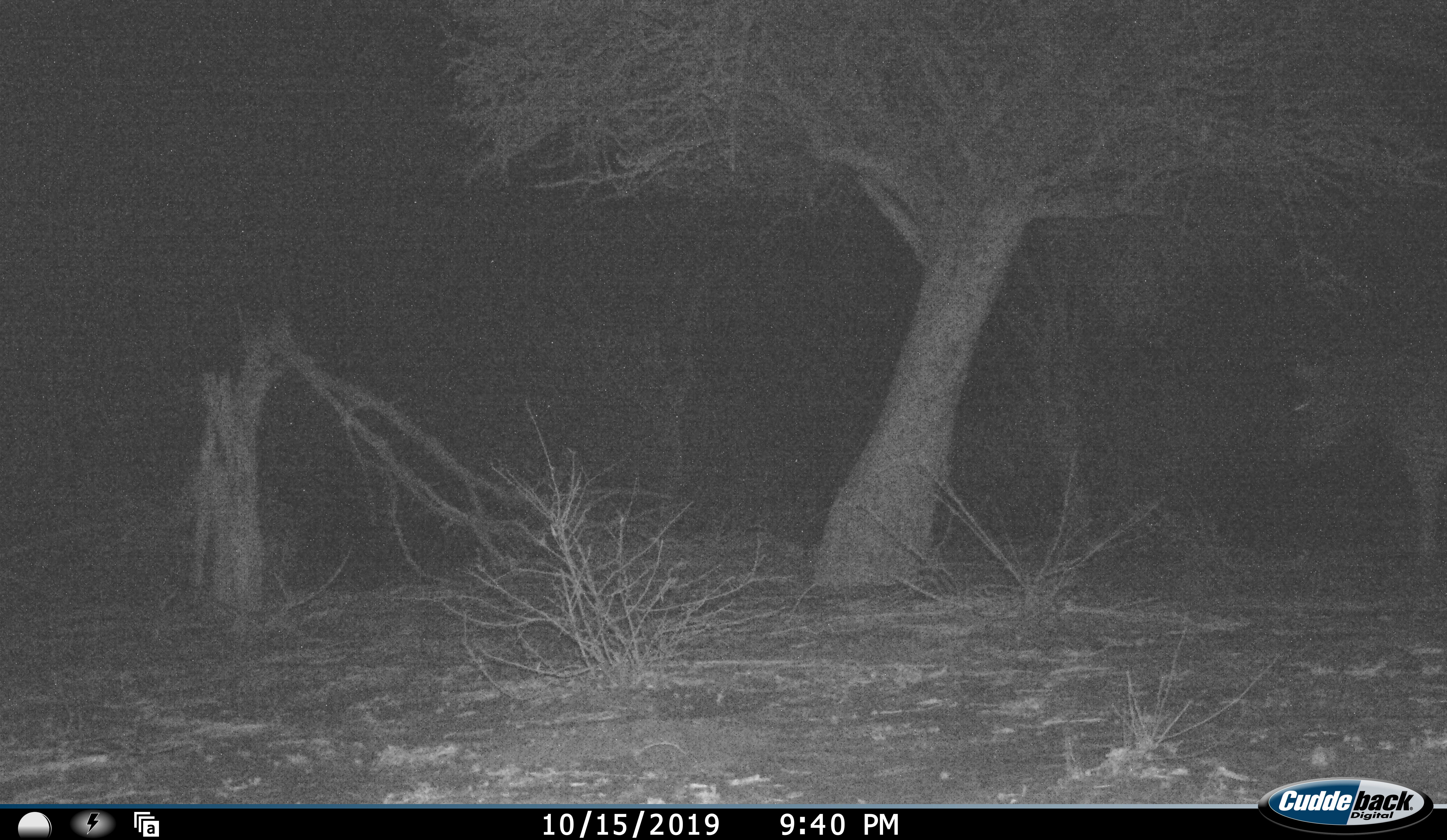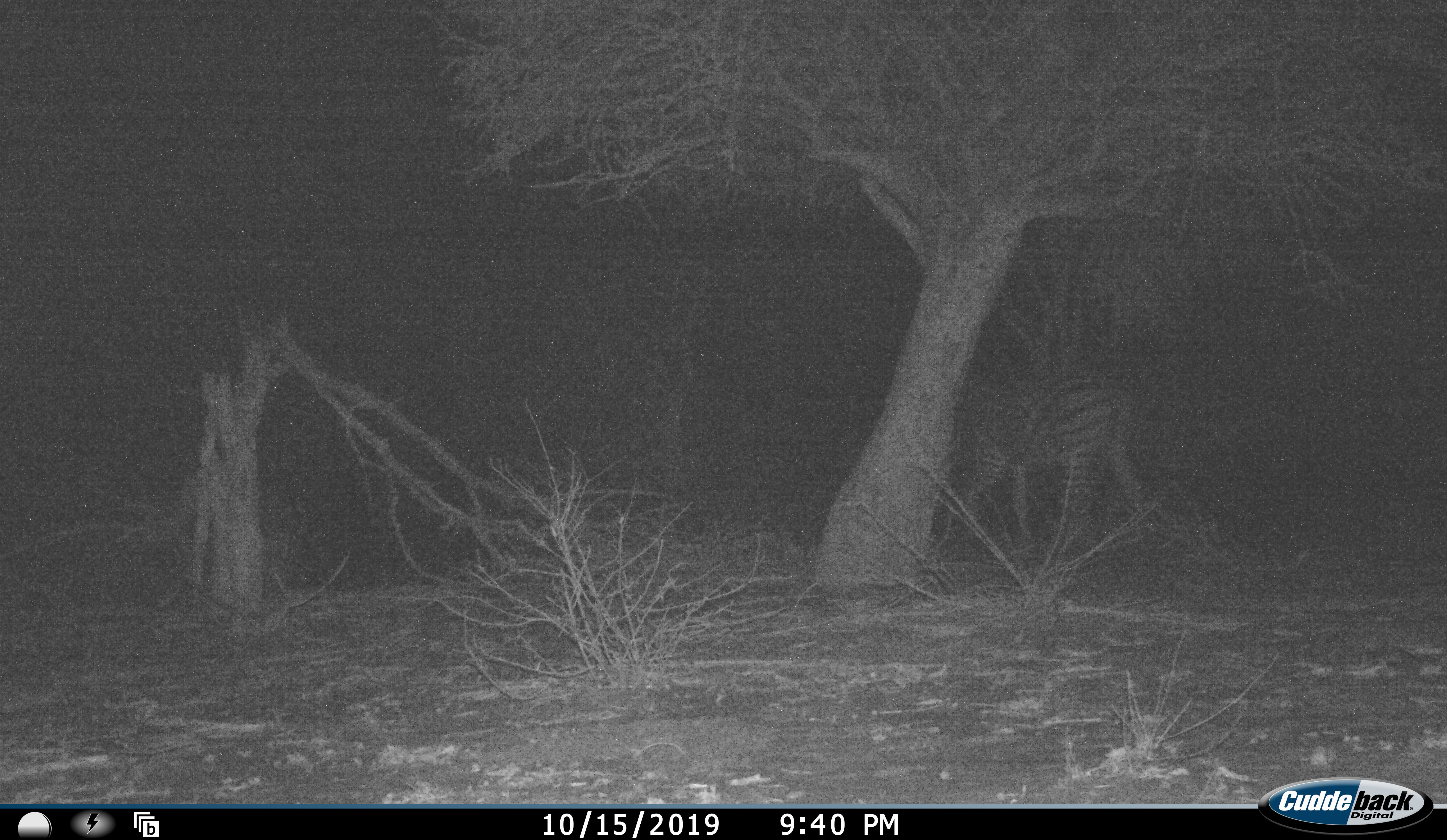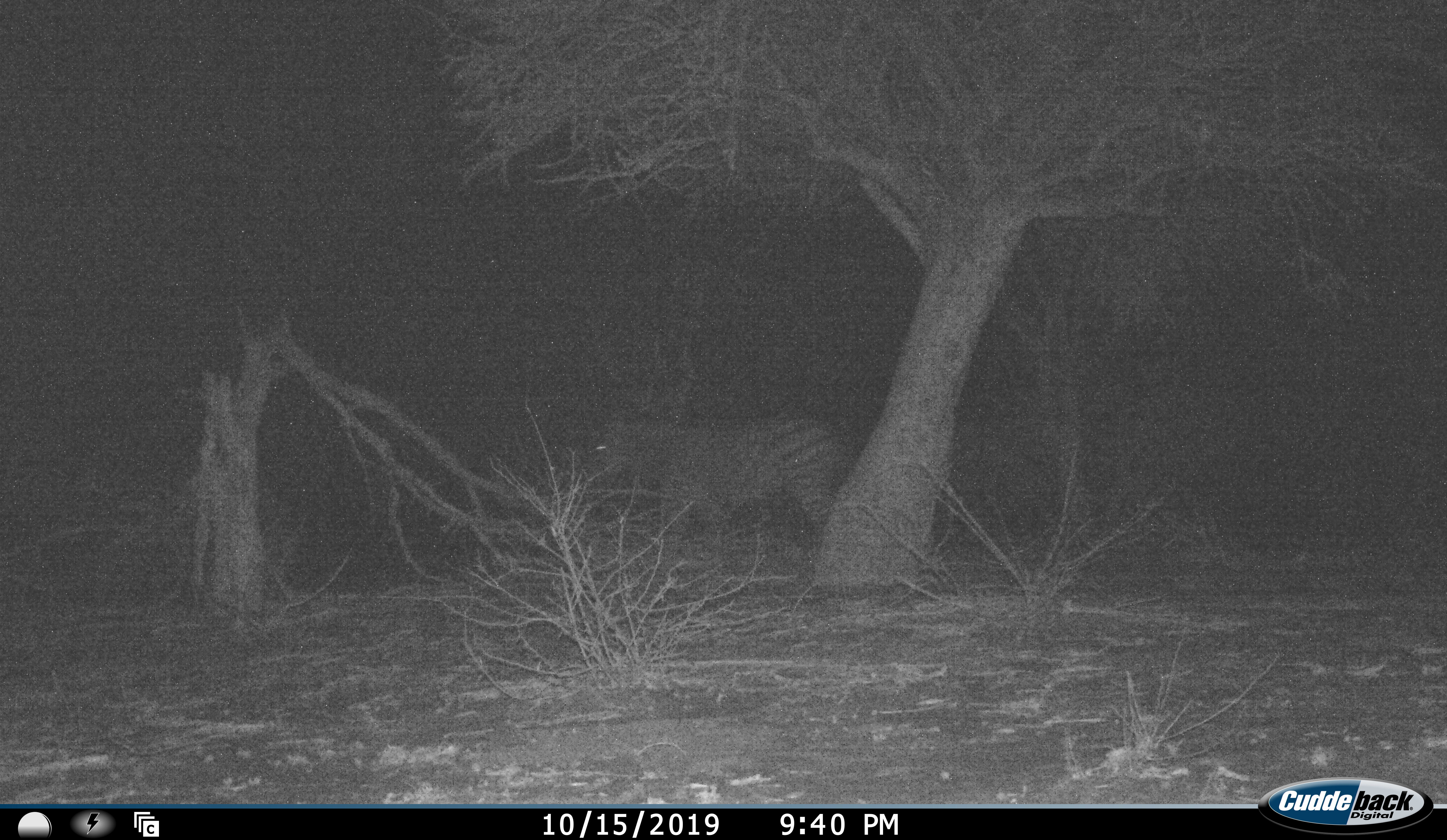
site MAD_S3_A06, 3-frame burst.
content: unidentified animal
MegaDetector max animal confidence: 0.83